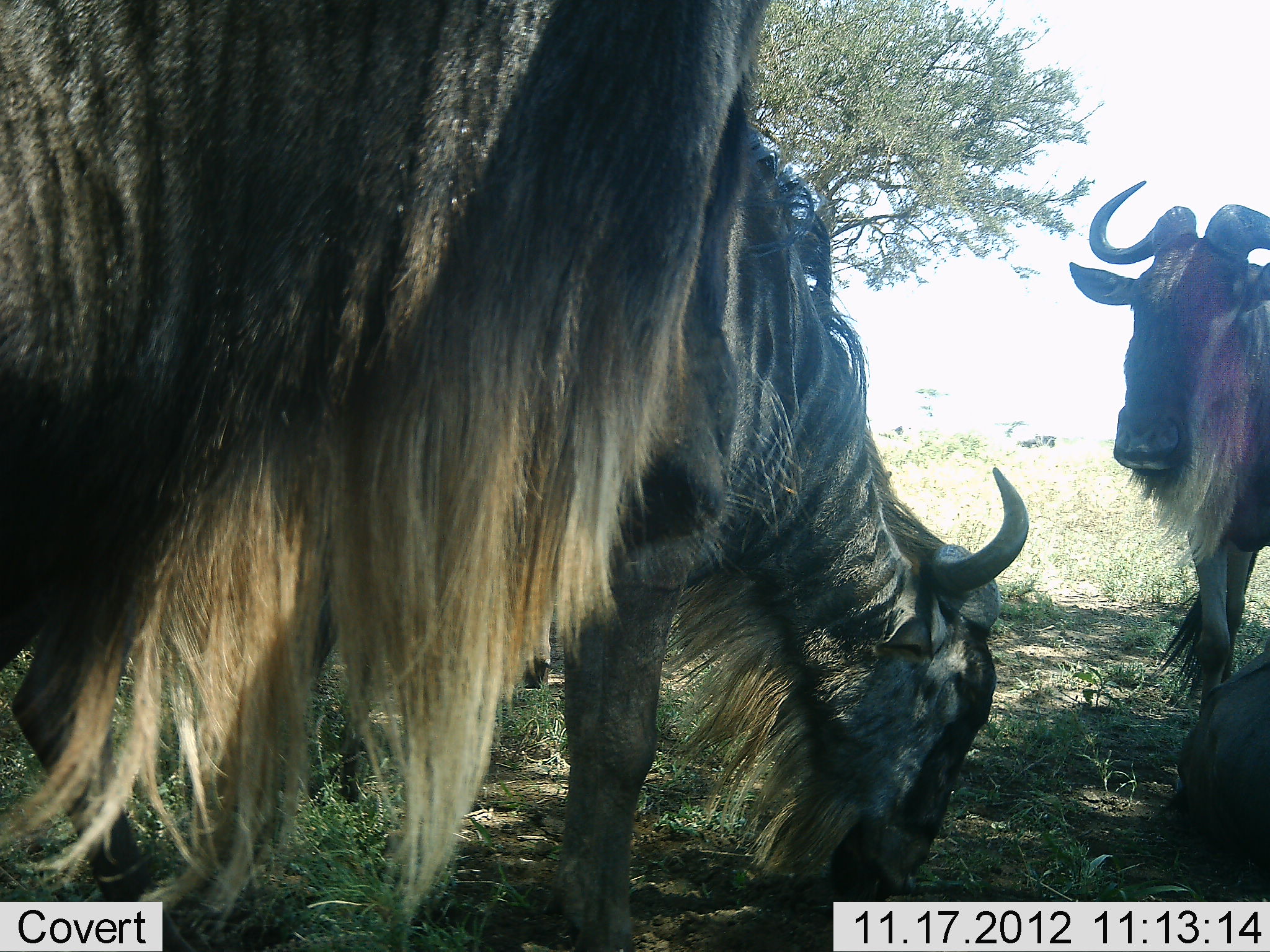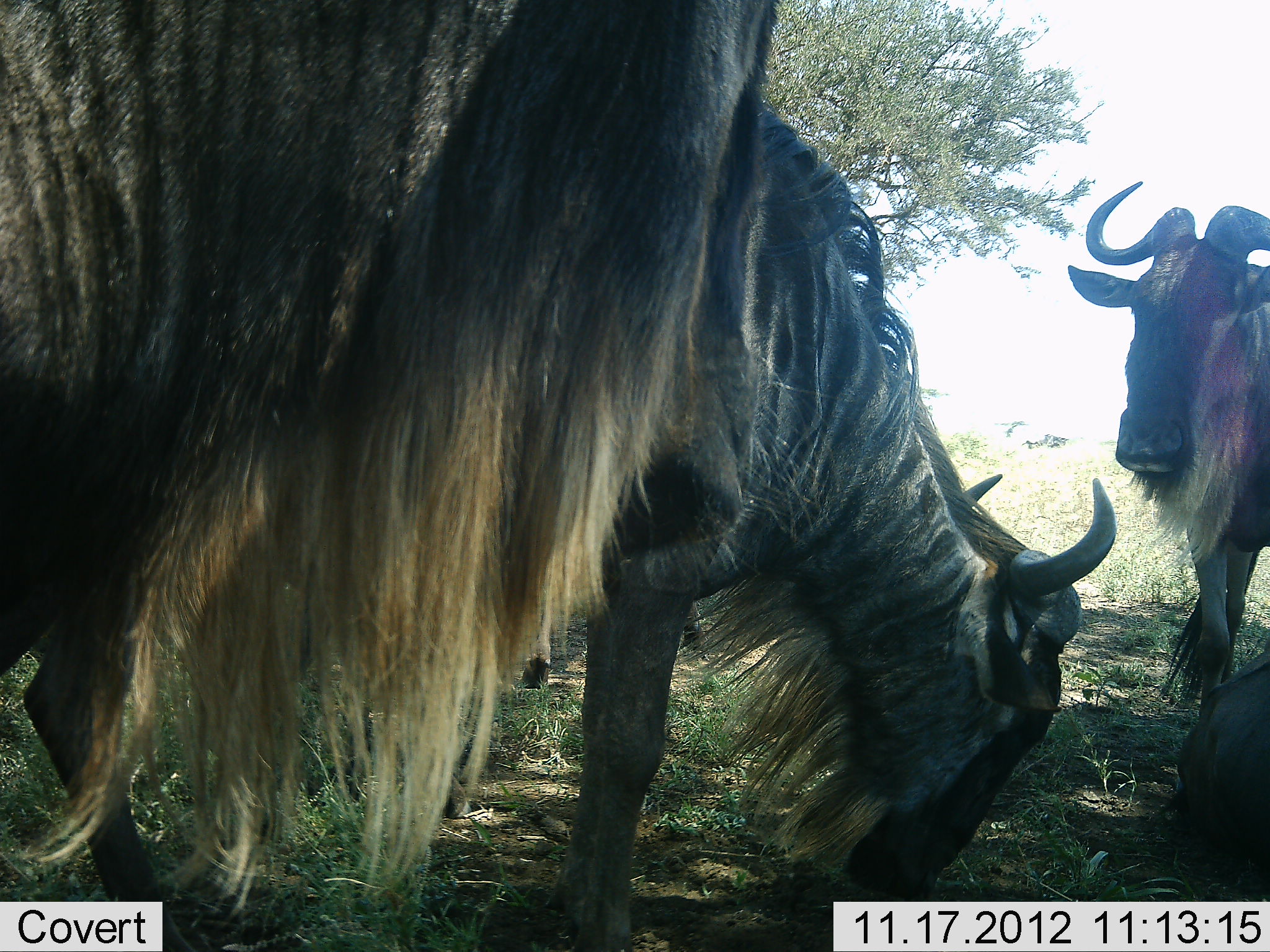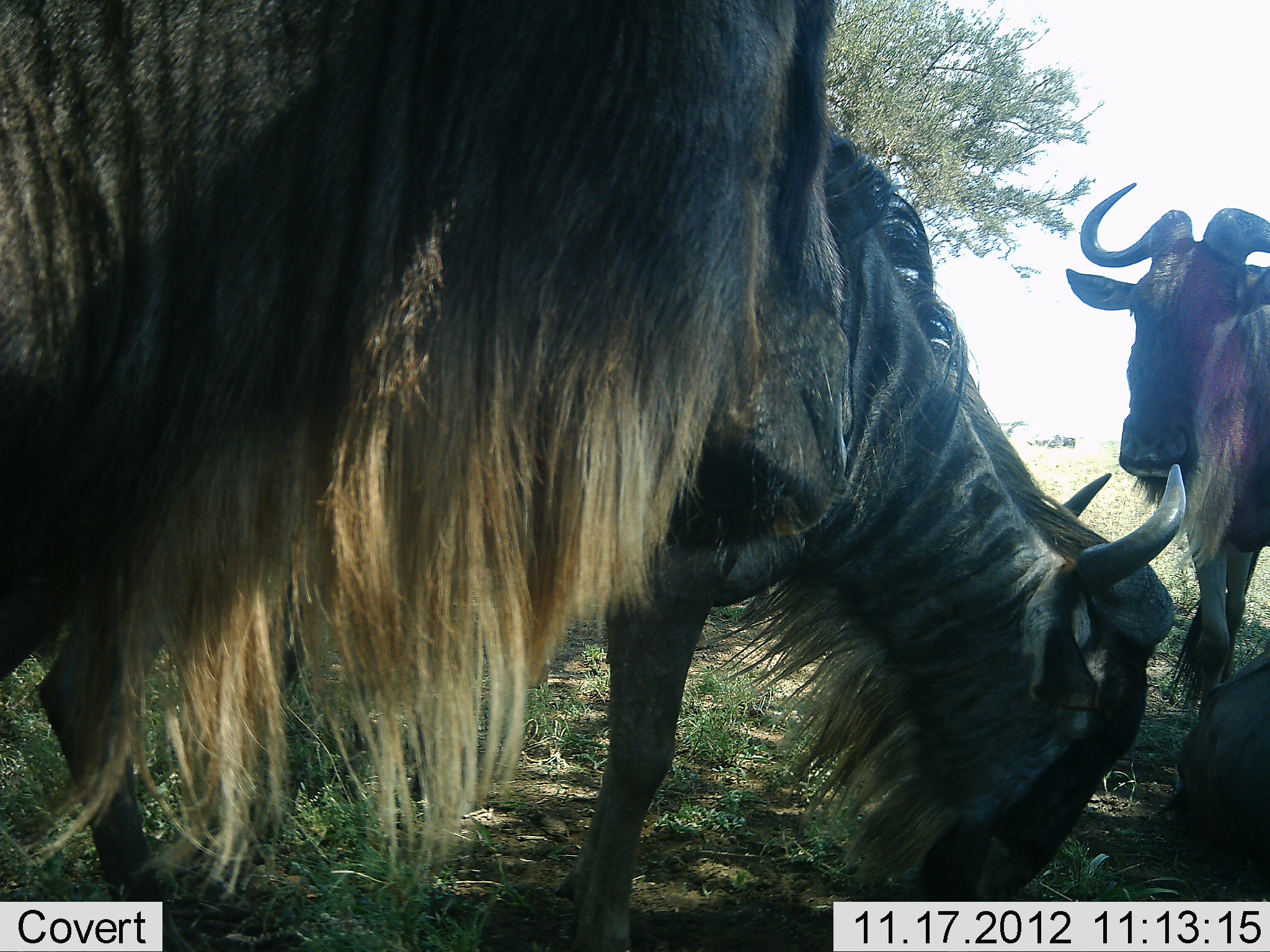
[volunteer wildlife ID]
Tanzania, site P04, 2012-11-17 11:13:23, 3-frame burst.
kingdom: Animalia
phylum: Chordata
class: Mammalia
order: Artiodactyla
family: Bovidae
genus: Connochaetes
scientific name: Connochaetes taurinus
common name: blue wildebeest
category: wildebeest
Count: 3.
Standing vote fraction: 91%.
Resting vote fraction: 55%.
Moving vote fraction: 9%.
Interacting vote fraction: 0%.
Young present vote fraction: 0%.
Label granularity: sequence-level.